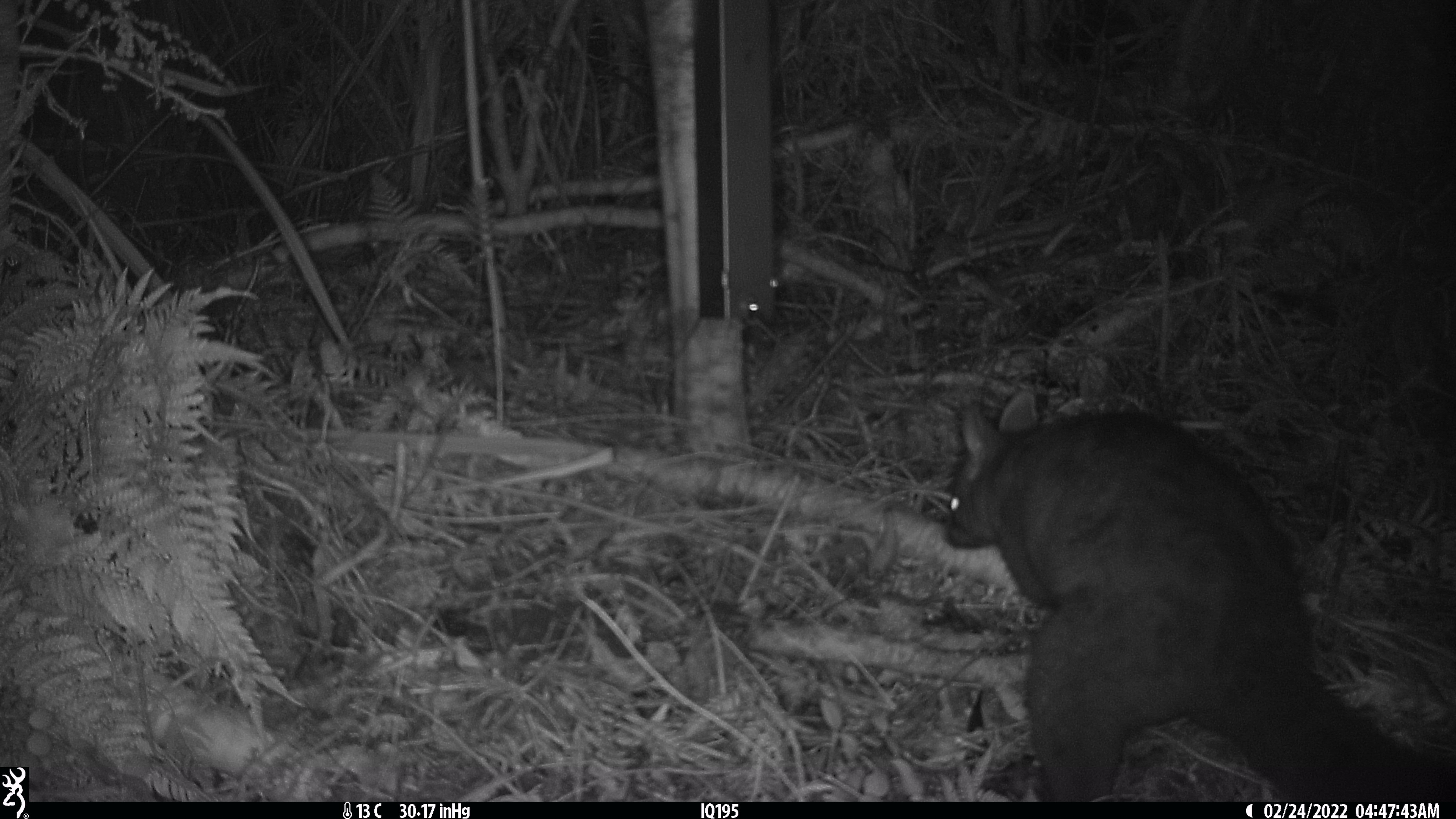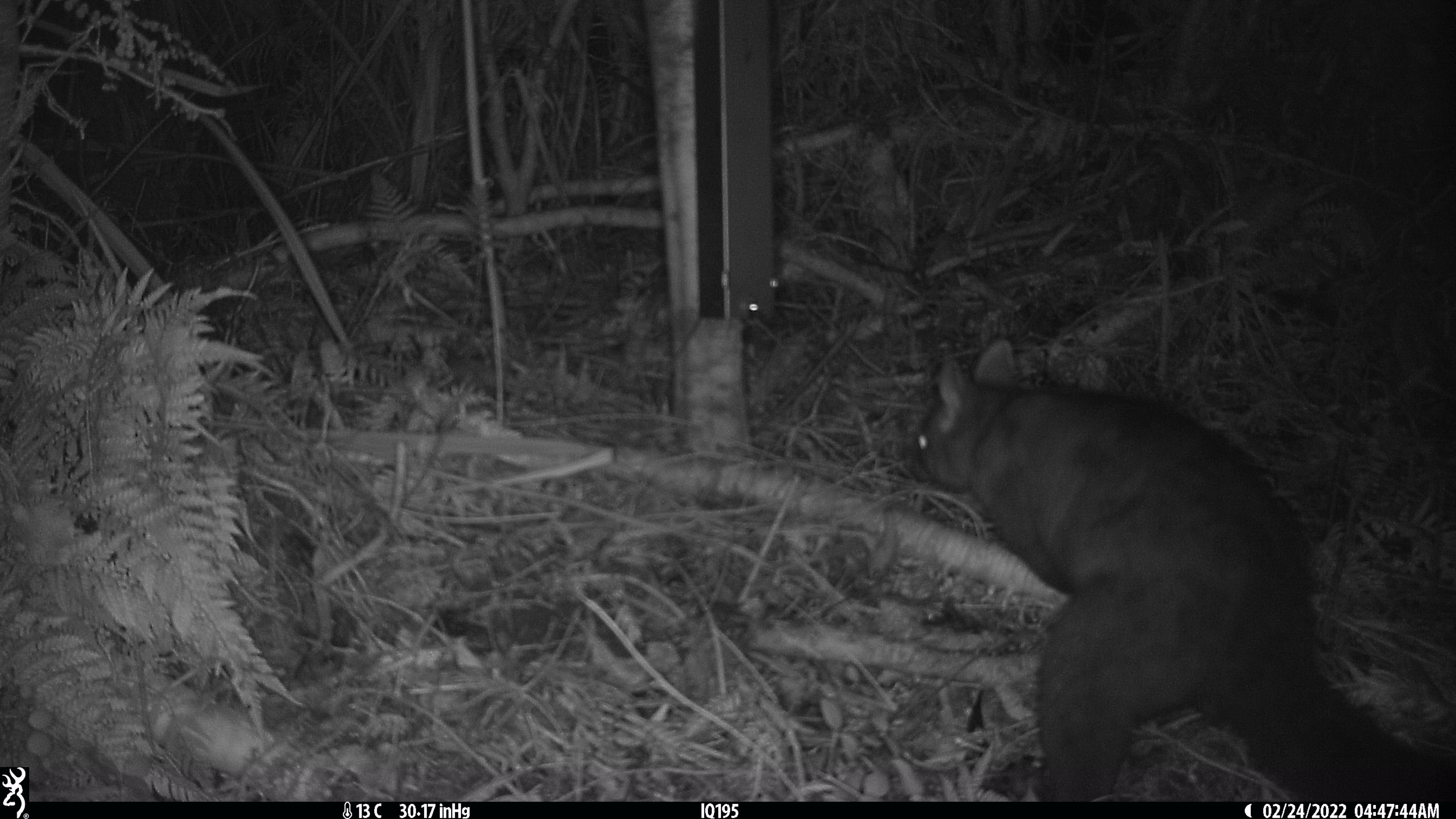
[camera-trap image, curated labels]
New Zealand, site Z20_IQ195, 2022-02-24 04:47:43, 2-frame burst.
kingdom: Animalia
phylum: Chordata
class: Mammalia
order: Diprotodontia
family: Phalangeridae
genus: Trichosurus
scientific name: Trichosurus vulpecula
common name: common brushtail possum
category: possum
Possum (common brushtail possum) (Trichosurus vulpecula).